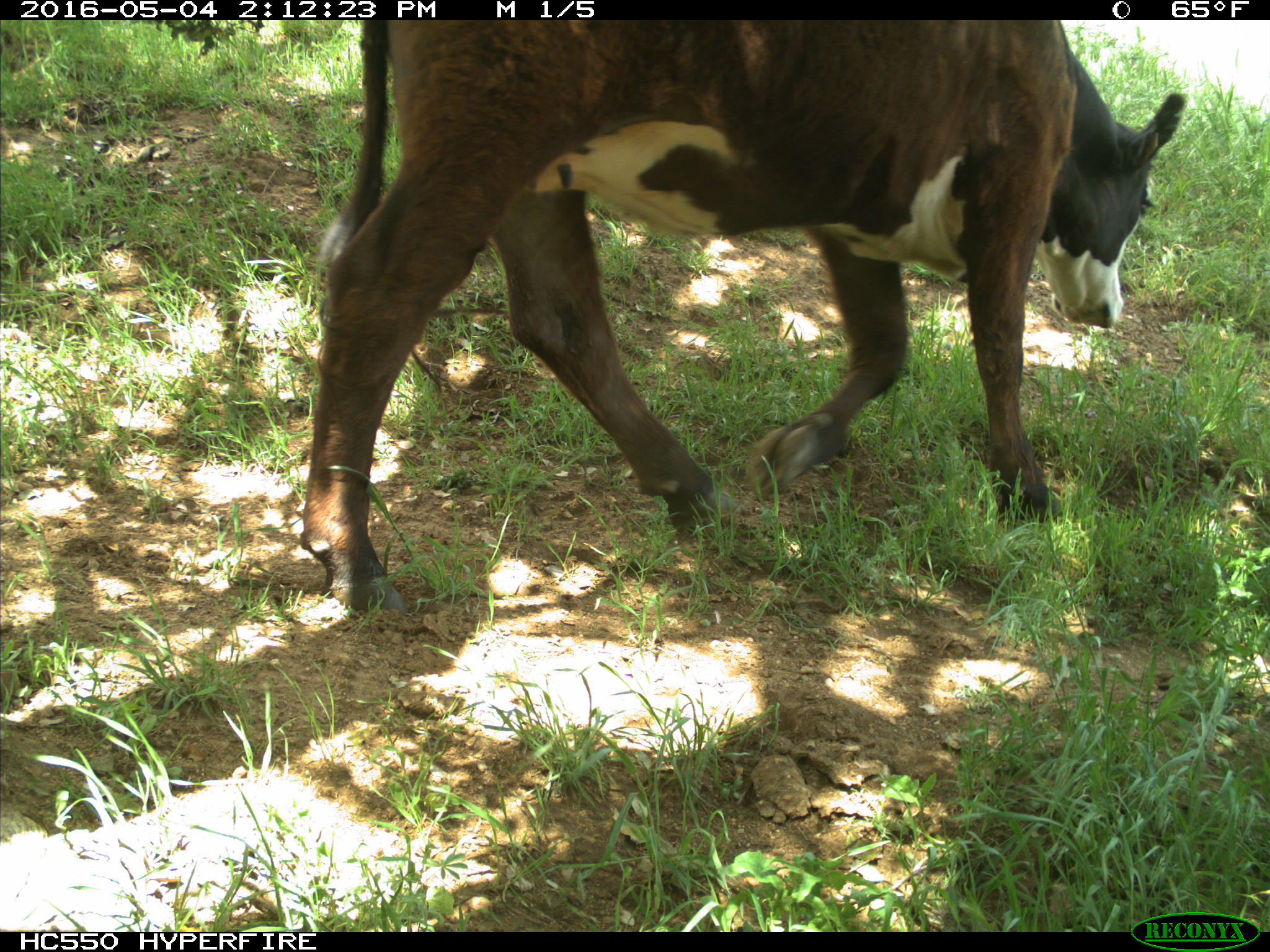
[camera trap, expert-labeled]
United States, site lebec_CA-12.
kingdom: Animalia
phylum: Chordata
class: Mammalia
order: Artiodactyla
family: Bovidae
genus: Bos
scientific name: Bos taurus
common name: domestic cow